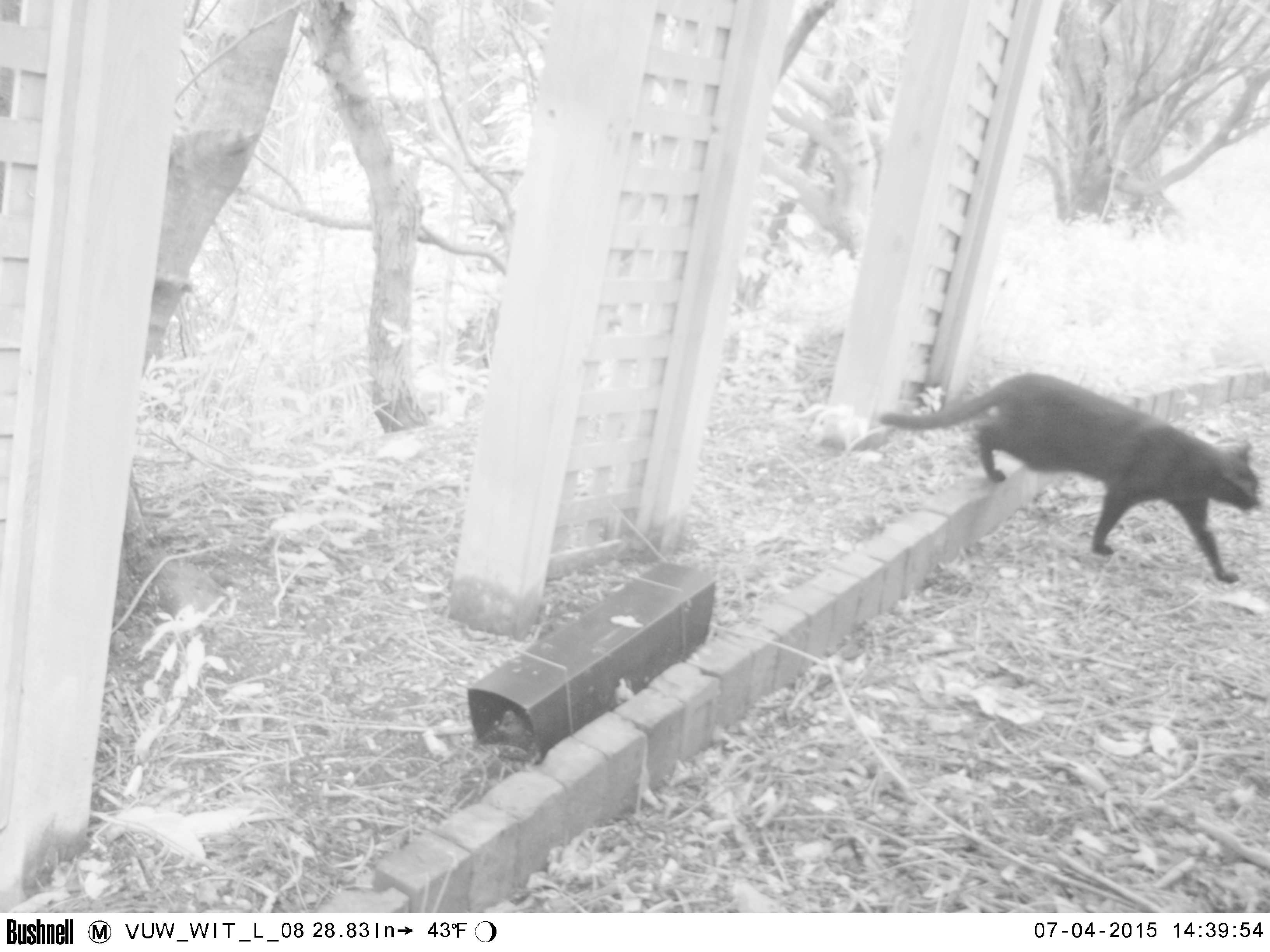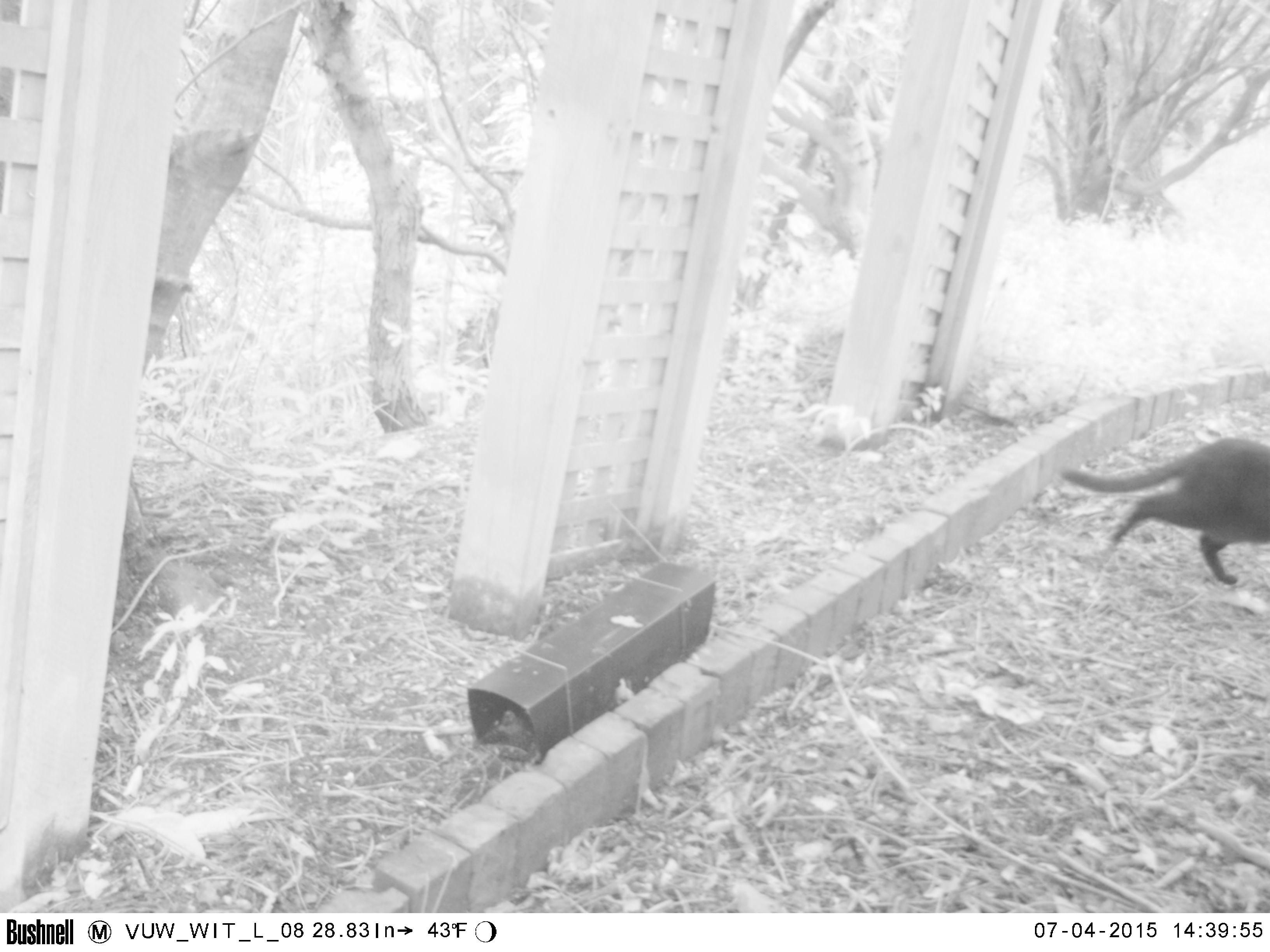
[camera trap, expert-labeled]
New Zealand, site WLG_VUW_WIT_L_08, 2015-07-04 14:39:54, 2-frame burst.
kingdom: Animalia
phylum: Chordata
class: Mammalia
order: Carnivora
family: Felidae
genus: Felis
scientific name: Felis catus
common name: domestic cat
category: cat